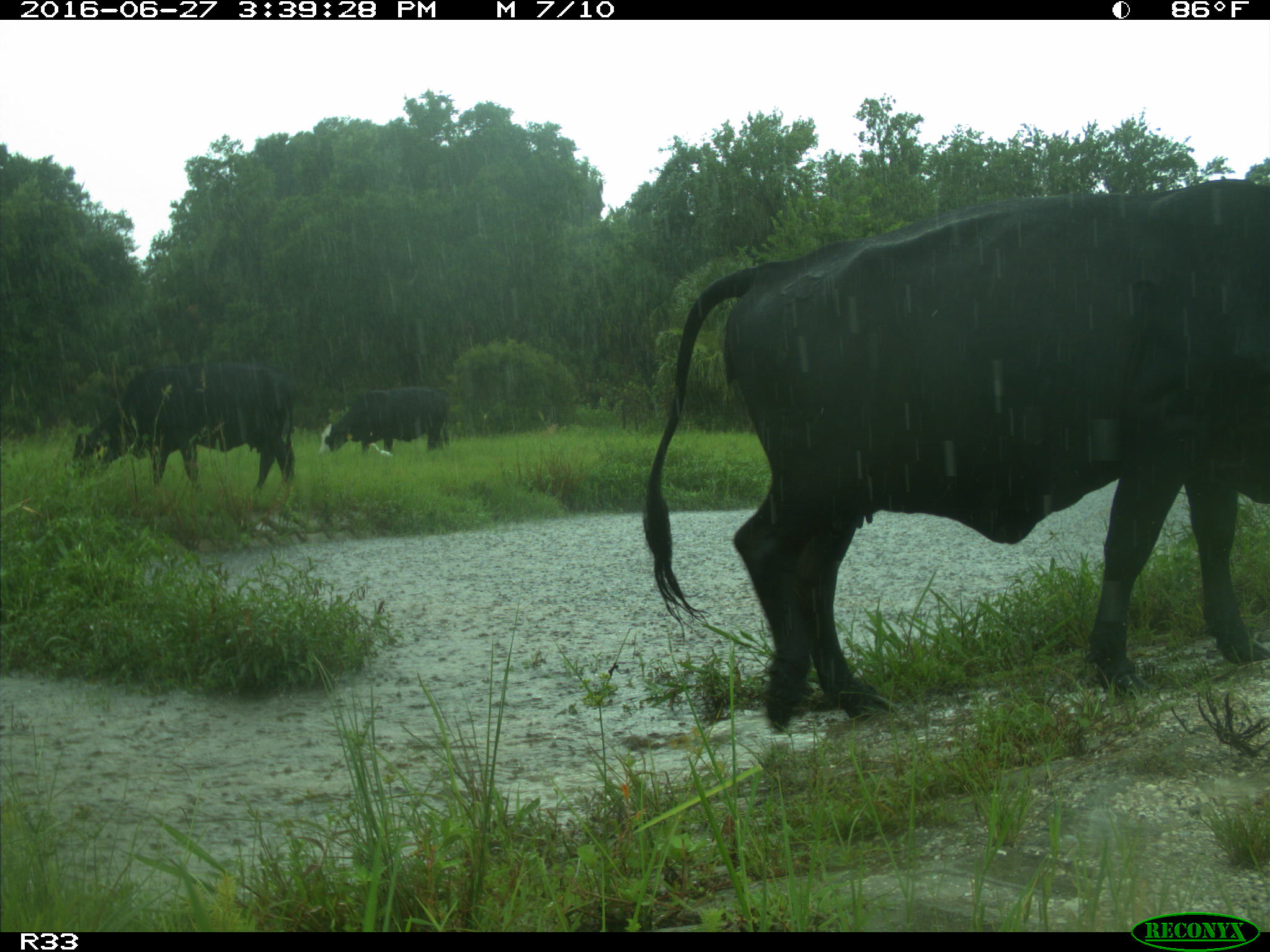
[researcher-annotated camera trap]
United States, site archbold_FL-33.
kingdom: Animalia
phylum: Chordata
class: Mammalia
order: Artiodactyla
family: Bovidae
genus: Bos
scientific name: Bos taurus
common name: domestic cow